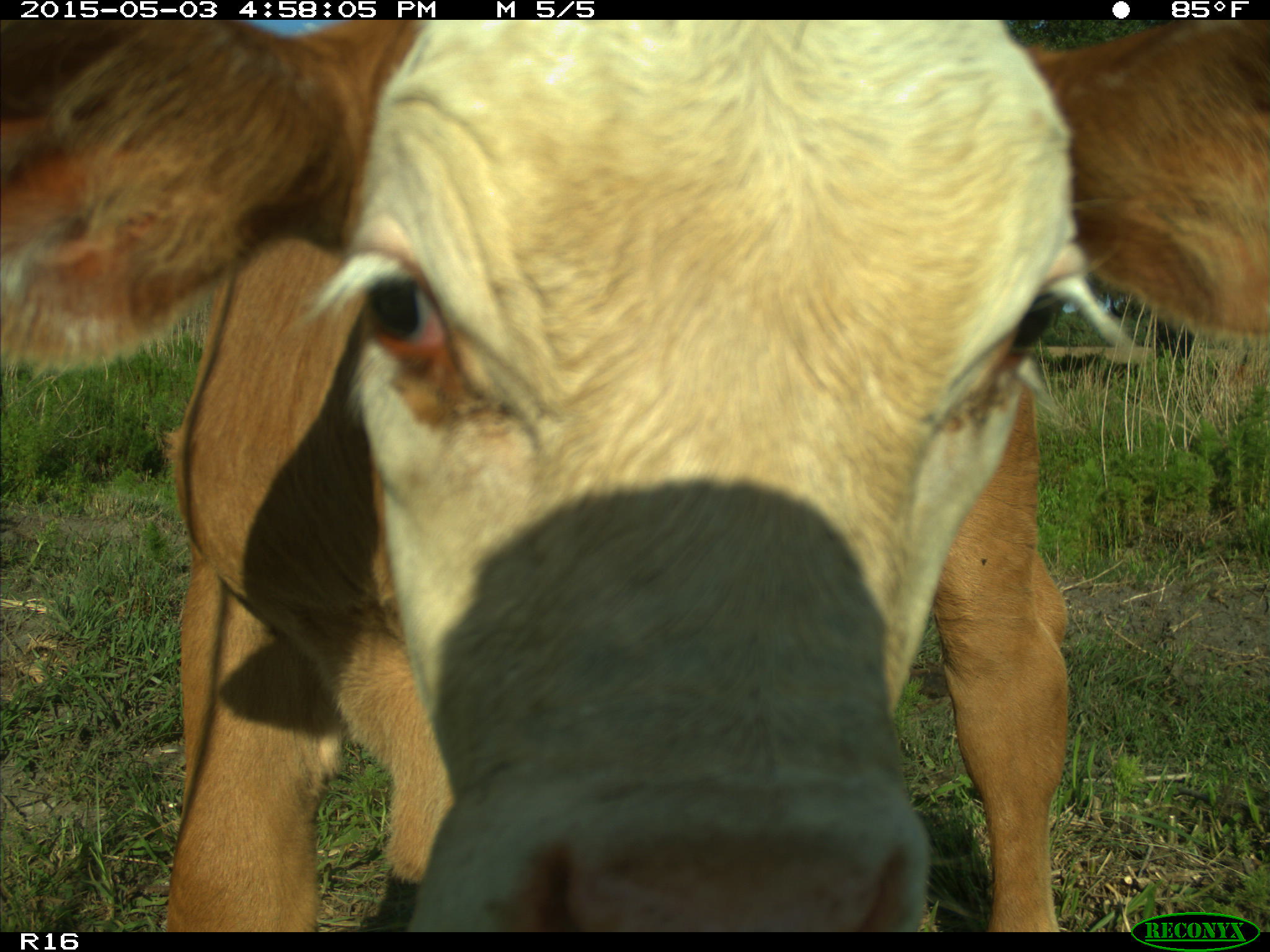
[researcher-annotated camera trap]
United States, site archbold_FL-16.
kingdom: Animalia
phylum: Chordata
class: Mammalia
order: Artiodactyla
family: Bovidae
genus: Bos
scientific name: Bos taurus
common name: domestic cow